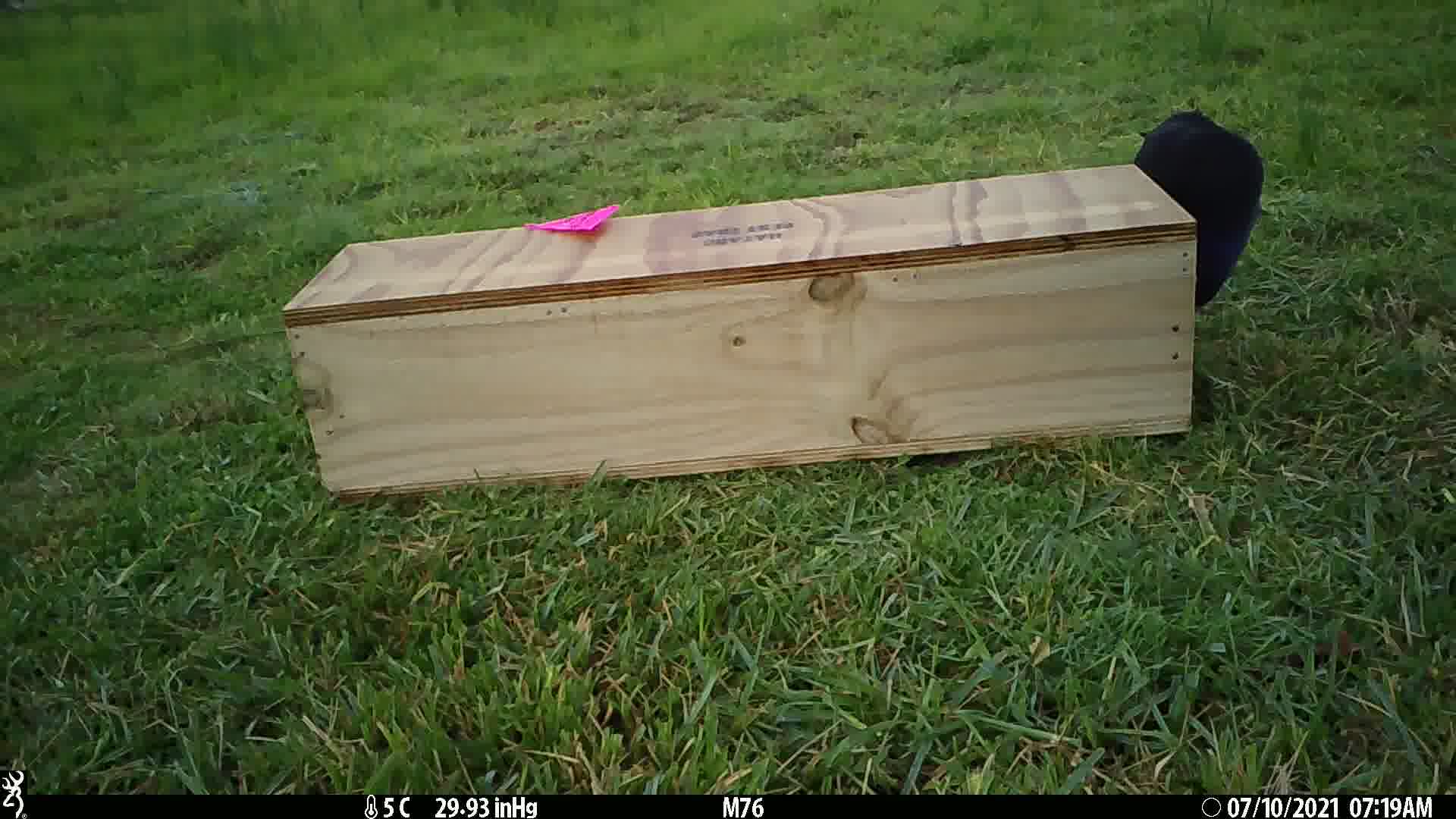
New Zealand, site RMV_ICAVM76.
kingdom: Animalia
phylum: Chordata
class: Aves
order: Gruiformes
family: Rallidae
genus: Porphyrio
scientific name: Porphyrio melanotus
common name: australasian swamphen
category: pukeko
Pukeko (australasian swamphen) (Porphyrio melanotus).